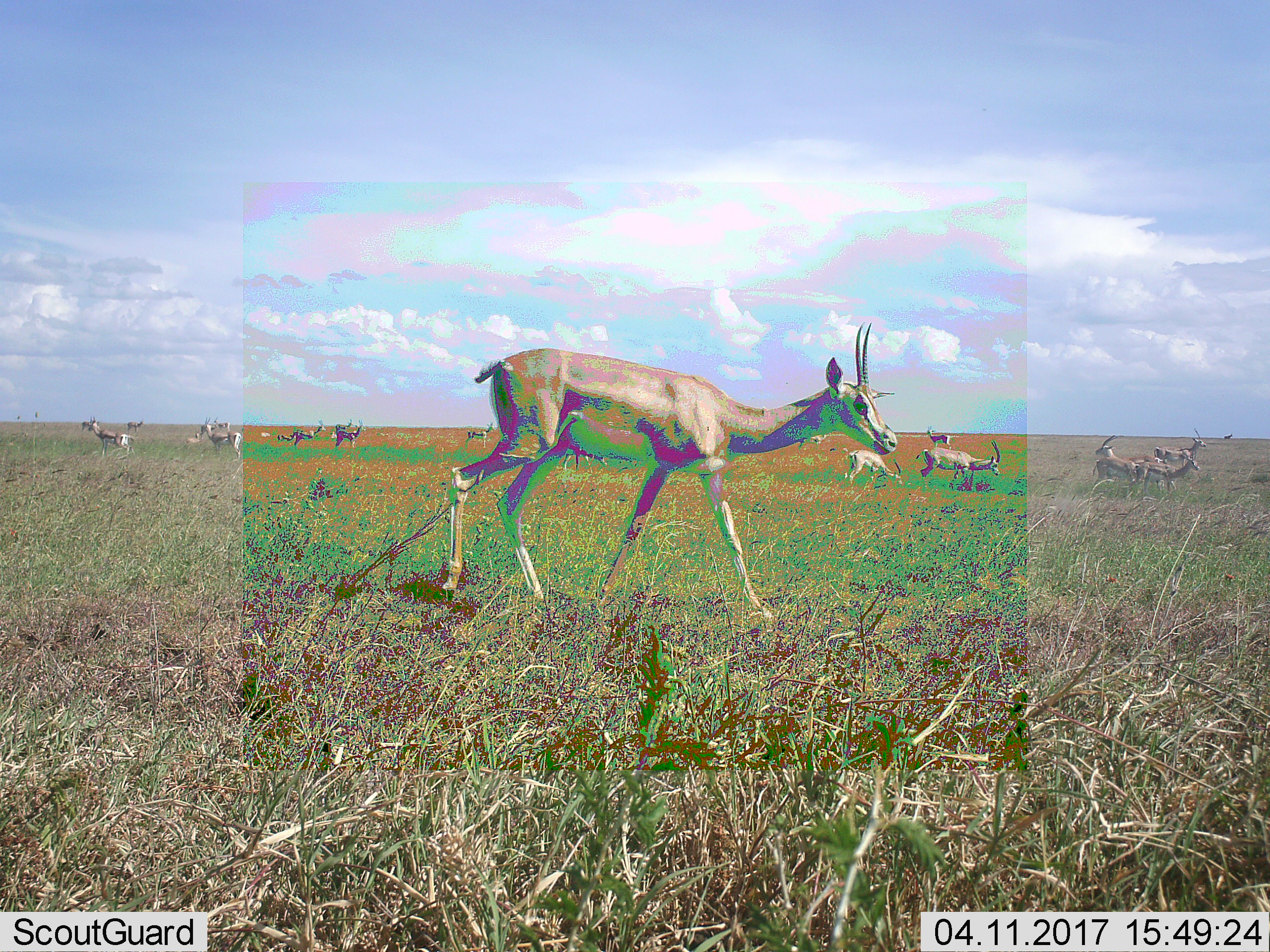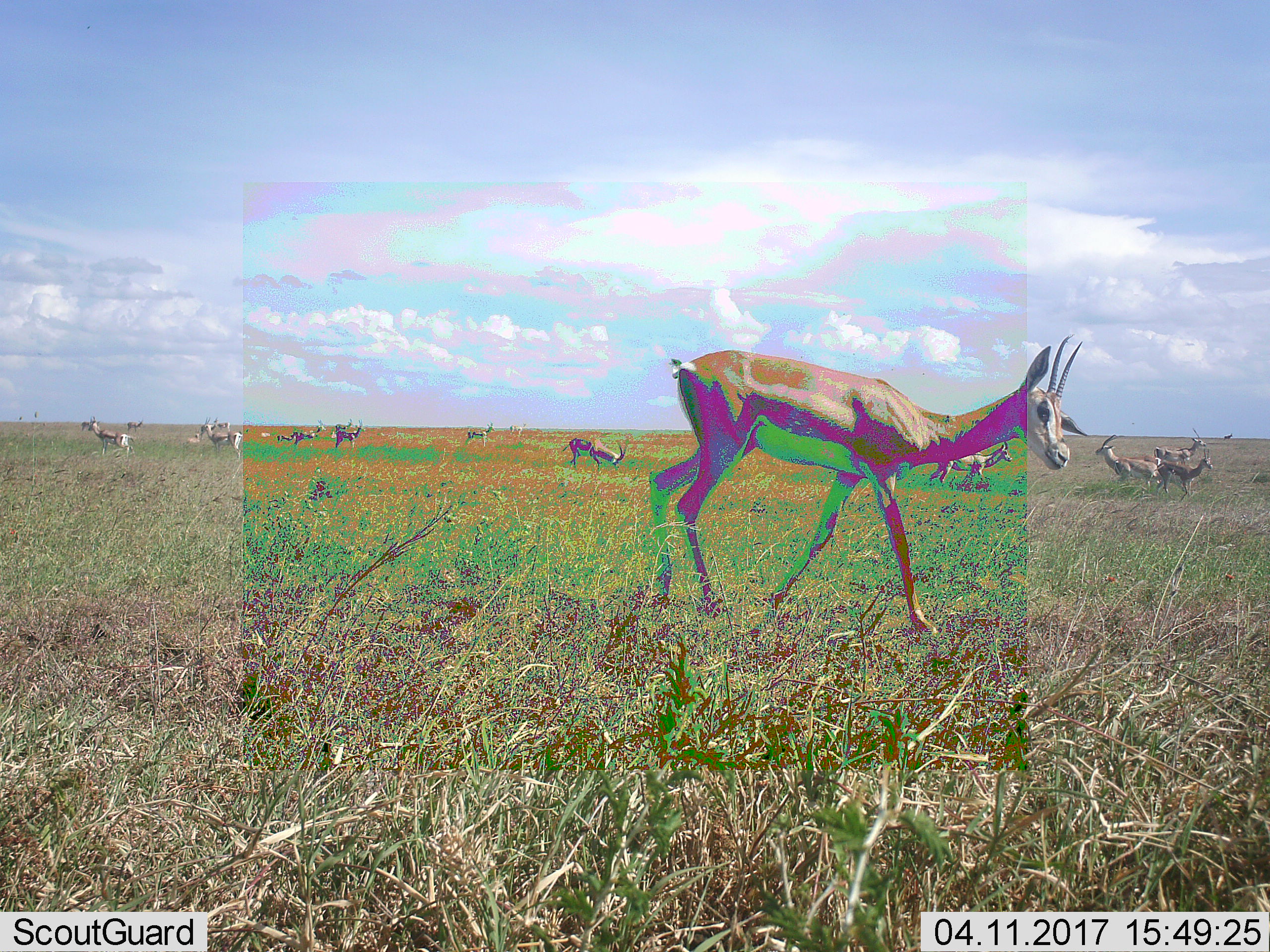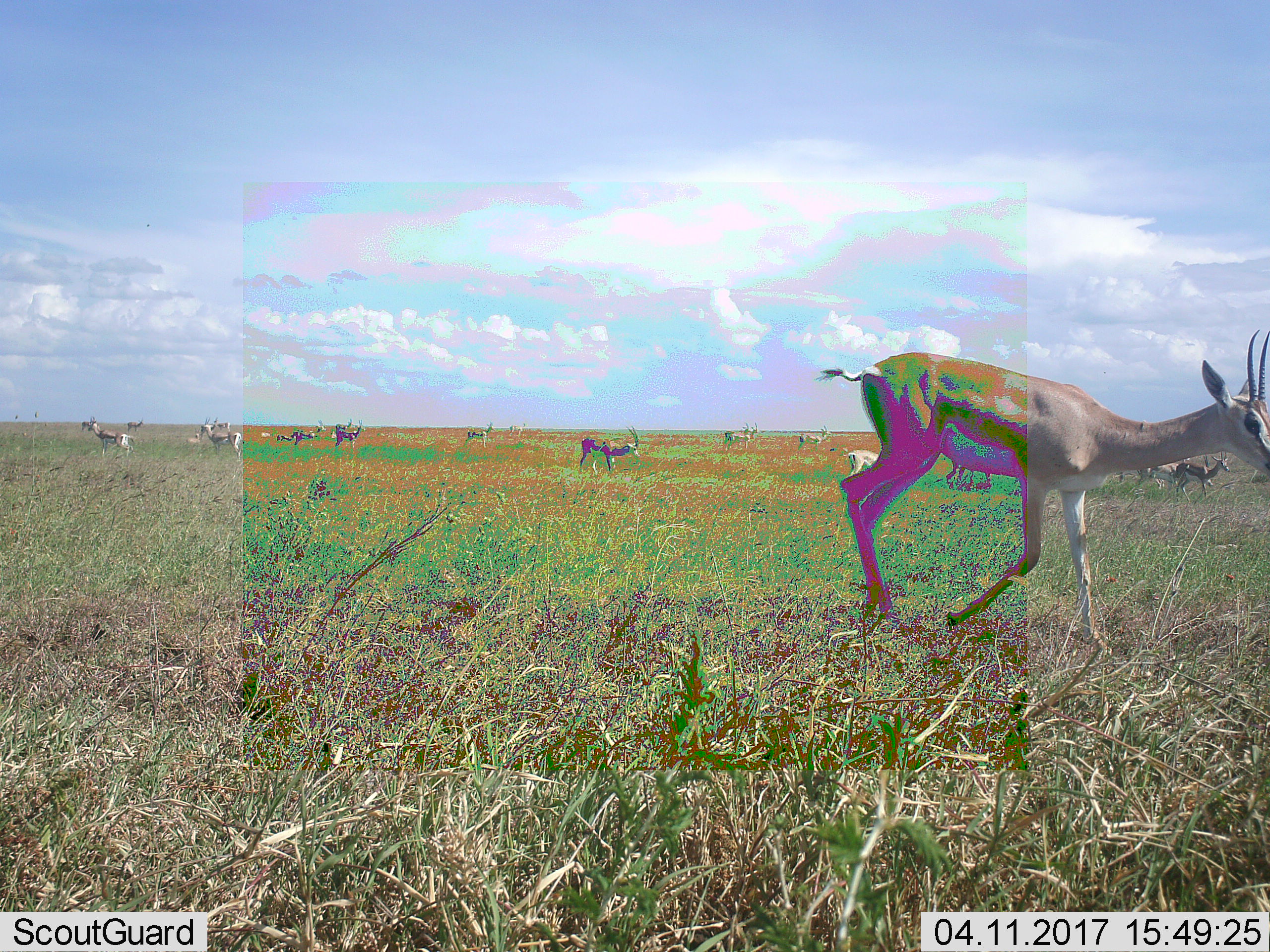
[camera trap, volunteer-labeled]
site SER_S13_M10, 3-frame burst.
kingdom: Animalia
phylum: Chordata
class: Mammalia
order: Artiodactyla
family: Bovidae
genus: Nanger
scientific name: Nanger granti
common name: grant's gazelle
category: gazellegrants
Gazellegrants (grant's gazelle) (Nanger granti), count 11-50. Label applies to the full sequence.